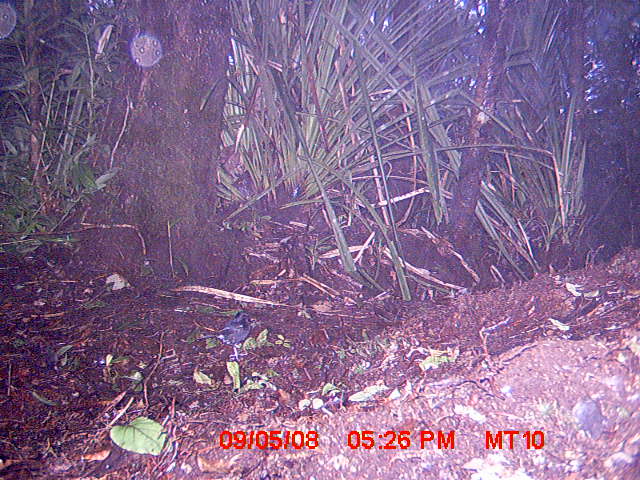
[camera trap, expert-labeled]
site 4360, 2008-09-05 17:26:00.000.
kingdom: Animalia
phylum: Chordata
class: Aves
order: Passeriformes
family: Muscicapidae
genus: Copsychus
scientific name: Copsychus albospecularis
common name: madagascar magpie-robin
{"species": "Copsychus albospecularis (madagascar magpie-robin)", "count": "1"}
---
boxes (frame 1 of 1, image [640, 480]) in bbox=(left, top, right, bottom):
copsychus albospecularis: bbox=(196, 310, 256, 362)